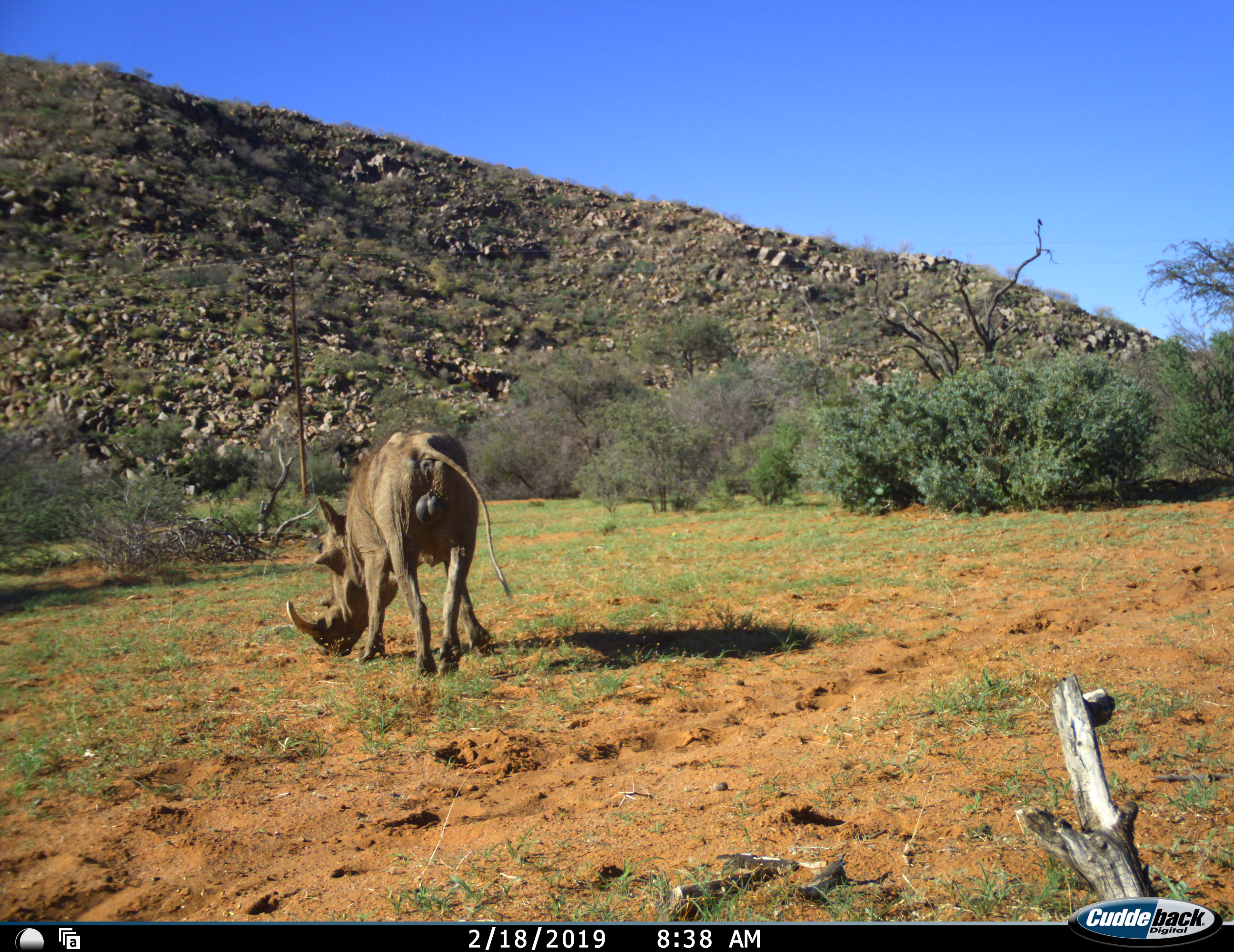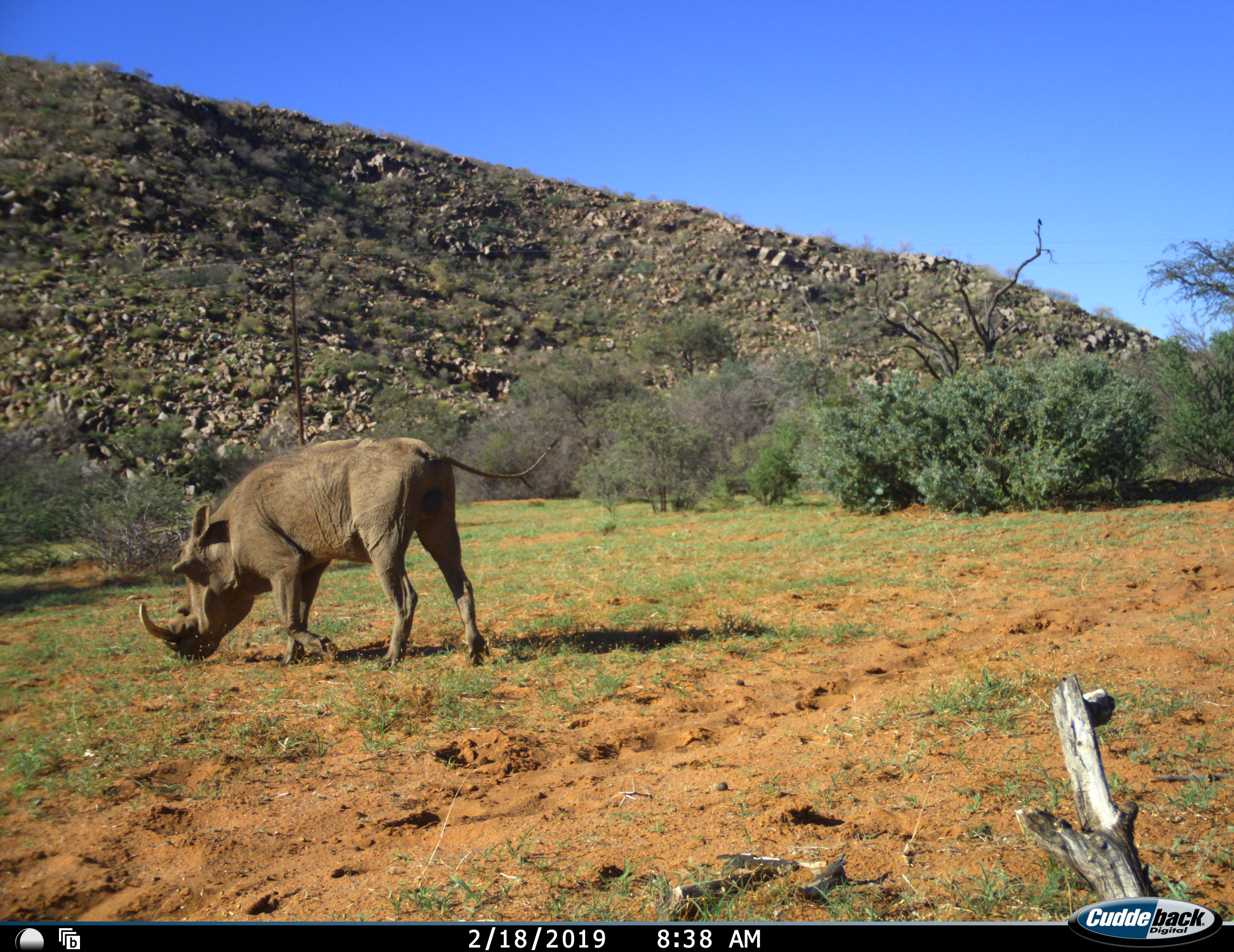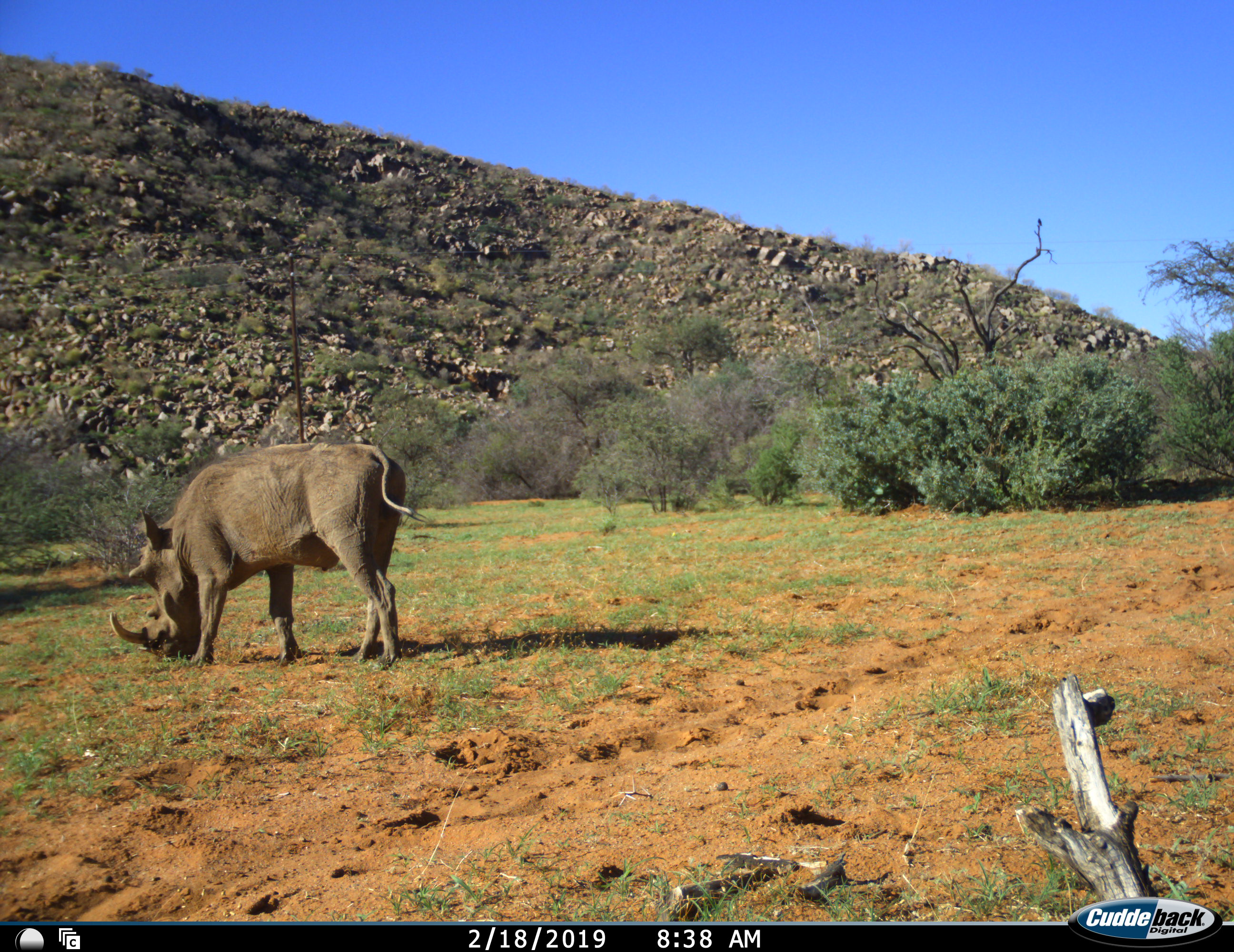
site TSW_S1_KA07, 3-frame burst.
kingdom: Animalia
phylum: Chordata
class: Mammalia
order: Artiodactyla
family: Suidae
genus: Phacochoerus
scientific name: Phacochoerus africanus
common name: warthog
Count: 1.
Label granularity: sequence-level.